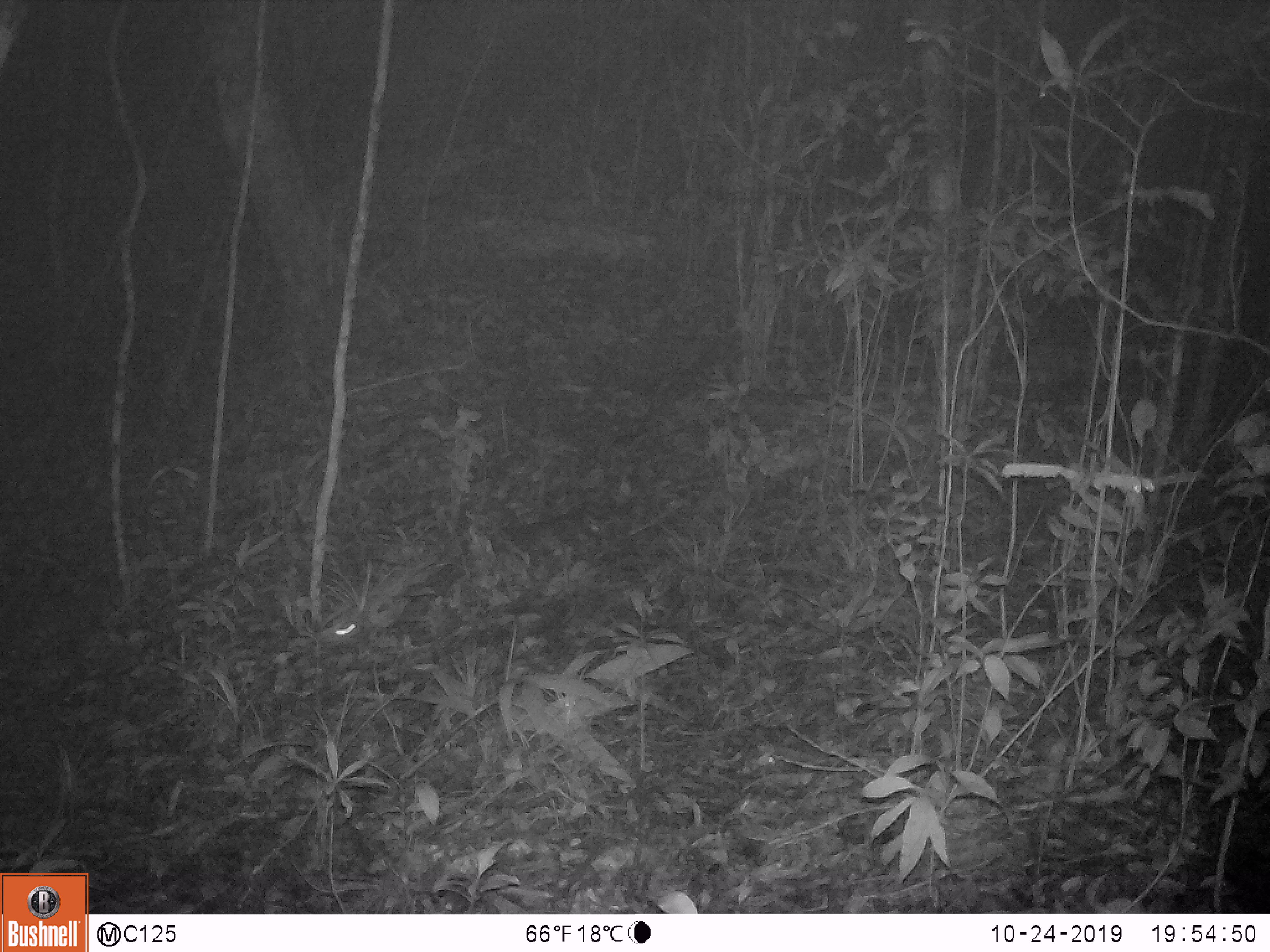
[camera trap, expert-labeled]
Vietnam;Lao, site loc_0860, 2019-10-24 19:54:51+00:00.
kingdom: Animalia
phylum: Chordata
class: Mammalia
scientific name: Mammalia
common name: mammal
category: unidentified small mammal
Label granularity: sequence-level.